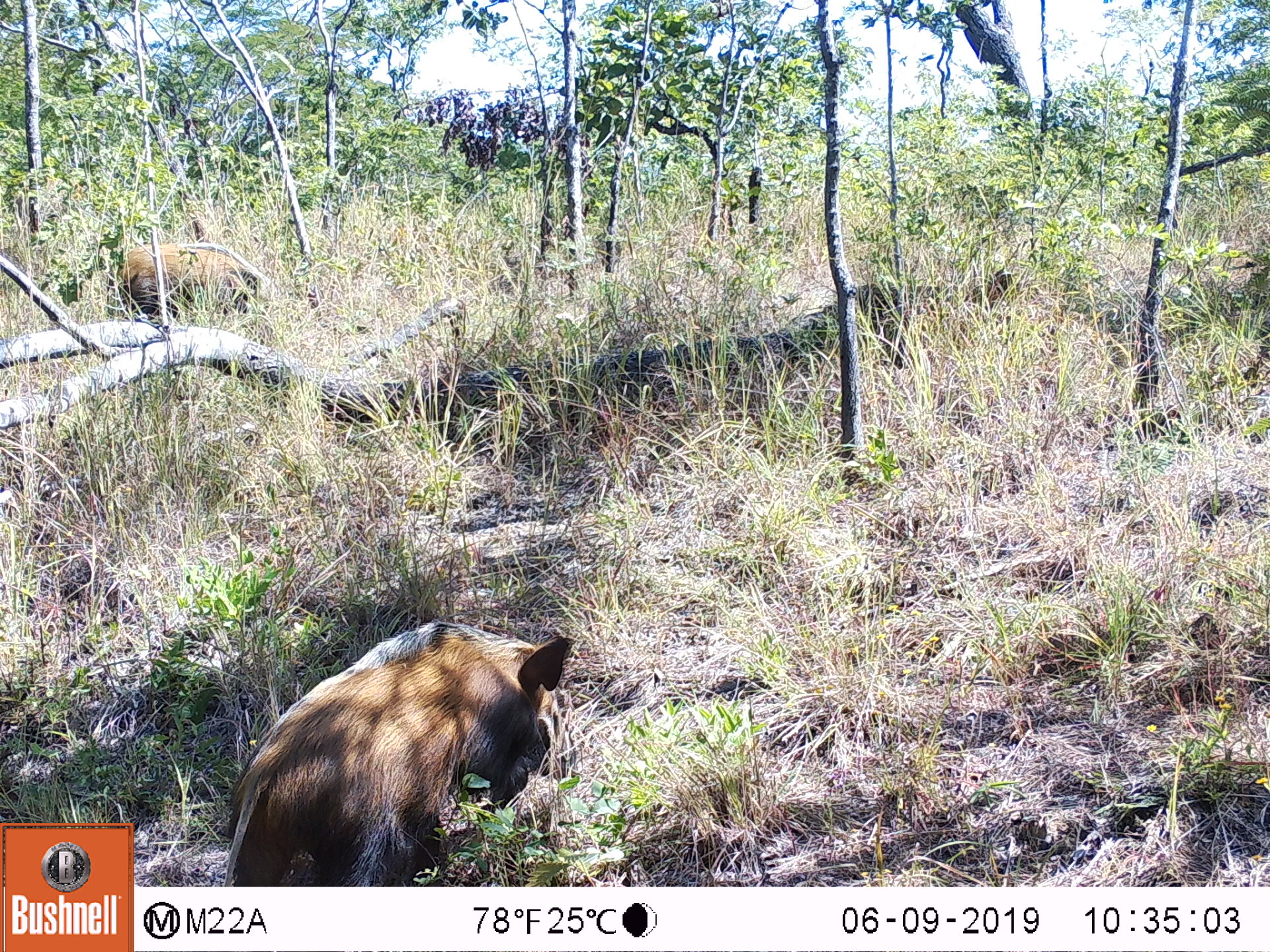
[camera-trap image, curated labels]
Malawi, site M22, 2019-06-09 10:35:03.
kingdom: Animalia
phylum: Chordata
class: Mammalia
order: Artiodactyla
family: Suidae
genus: Potamochoerus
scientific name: Potamochoerus larvatus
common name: bushpig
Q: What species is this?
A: Bushpig (Potamochoerus larvatus).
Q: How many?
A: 2.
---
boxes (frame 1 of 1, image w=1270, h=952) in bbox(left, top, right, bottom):
bushpig: bbox(199, 606, 586, 886); bbox(112, 240, 280, 326)